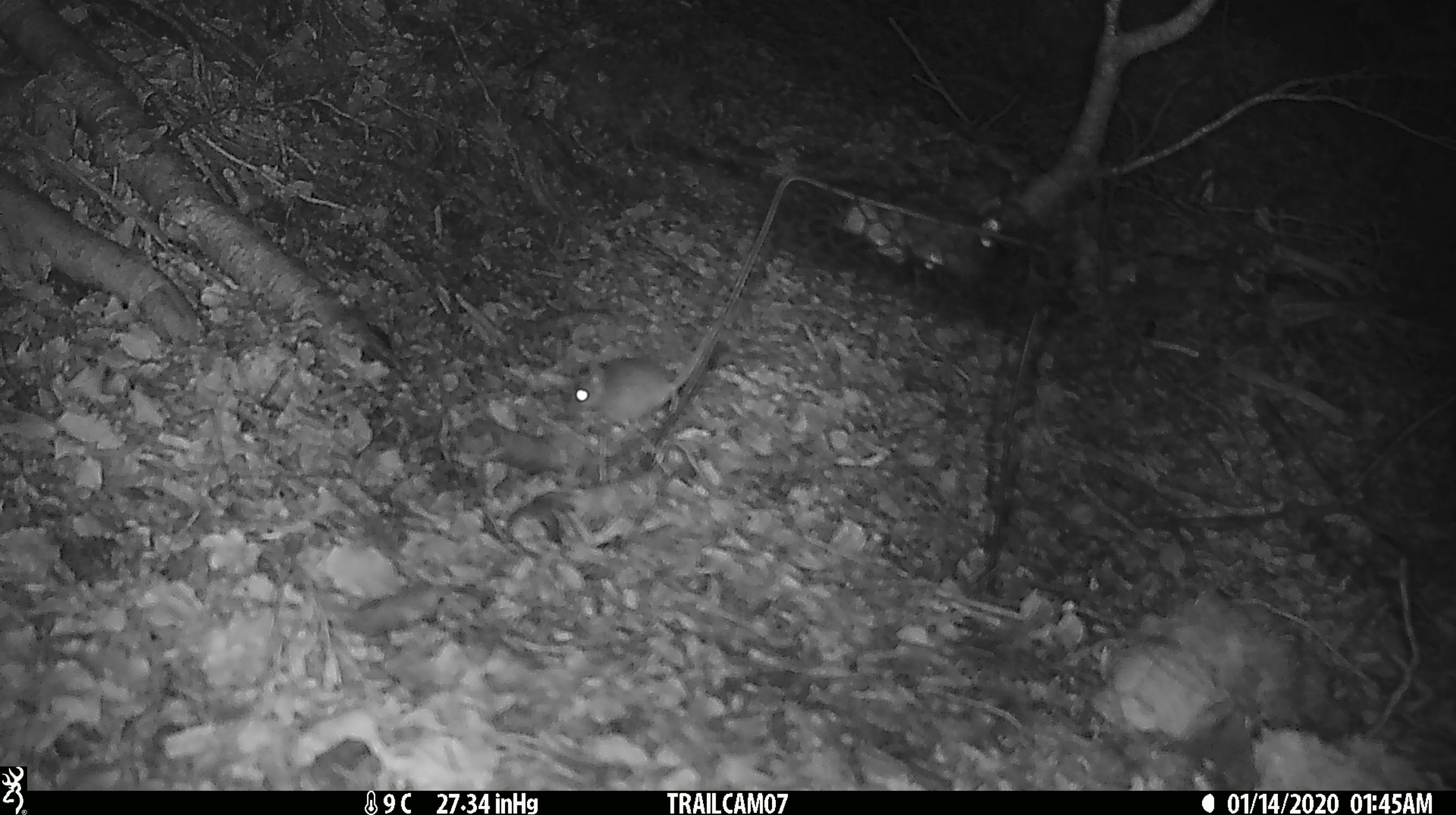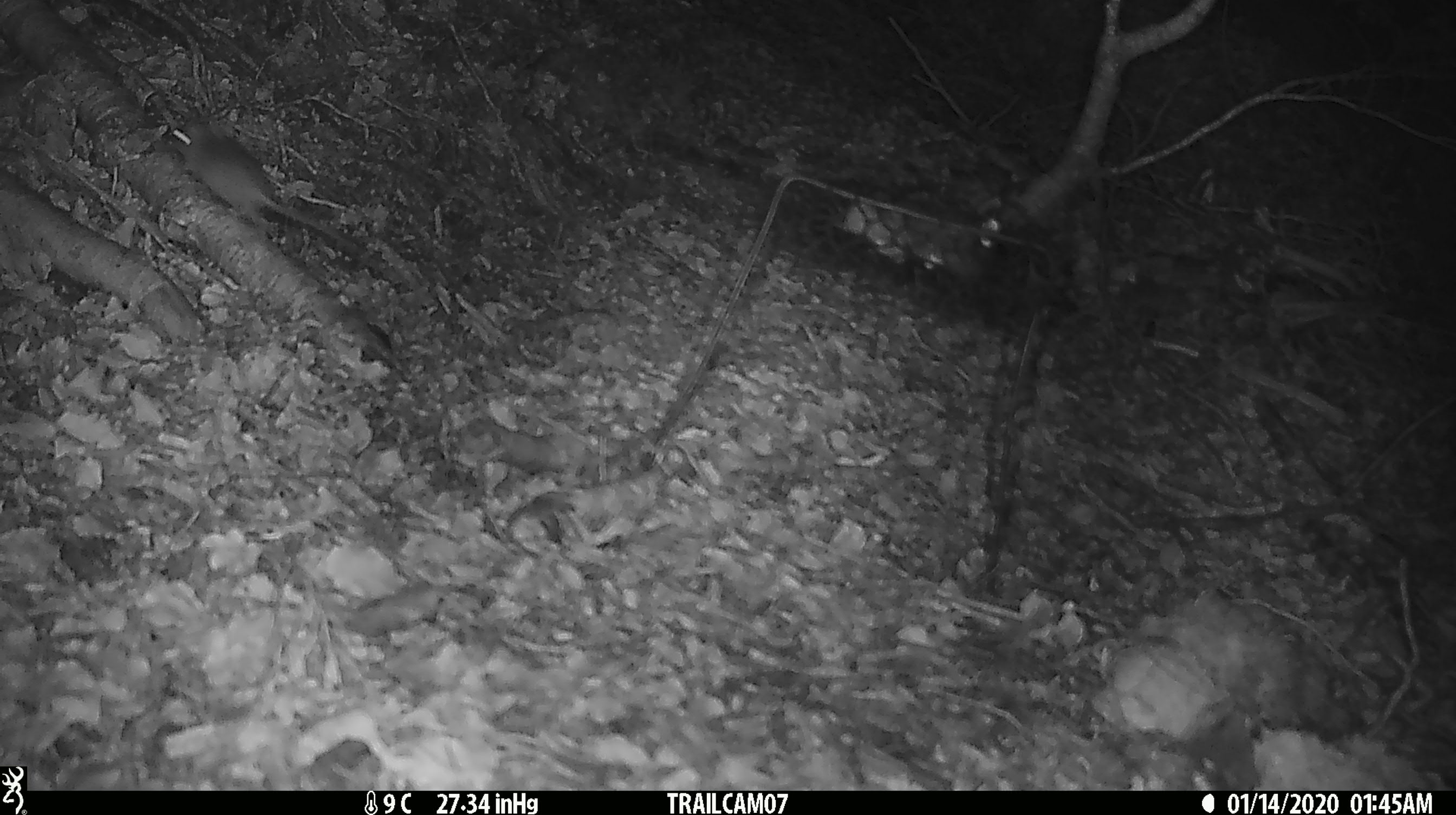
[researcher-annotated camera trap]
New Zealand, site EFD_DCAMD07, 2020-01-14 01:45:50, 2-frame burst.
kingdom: Animalia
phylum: Chordata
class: Mammalia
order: Rodentia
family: Muridae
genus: Mus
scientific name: Mus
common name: mouse